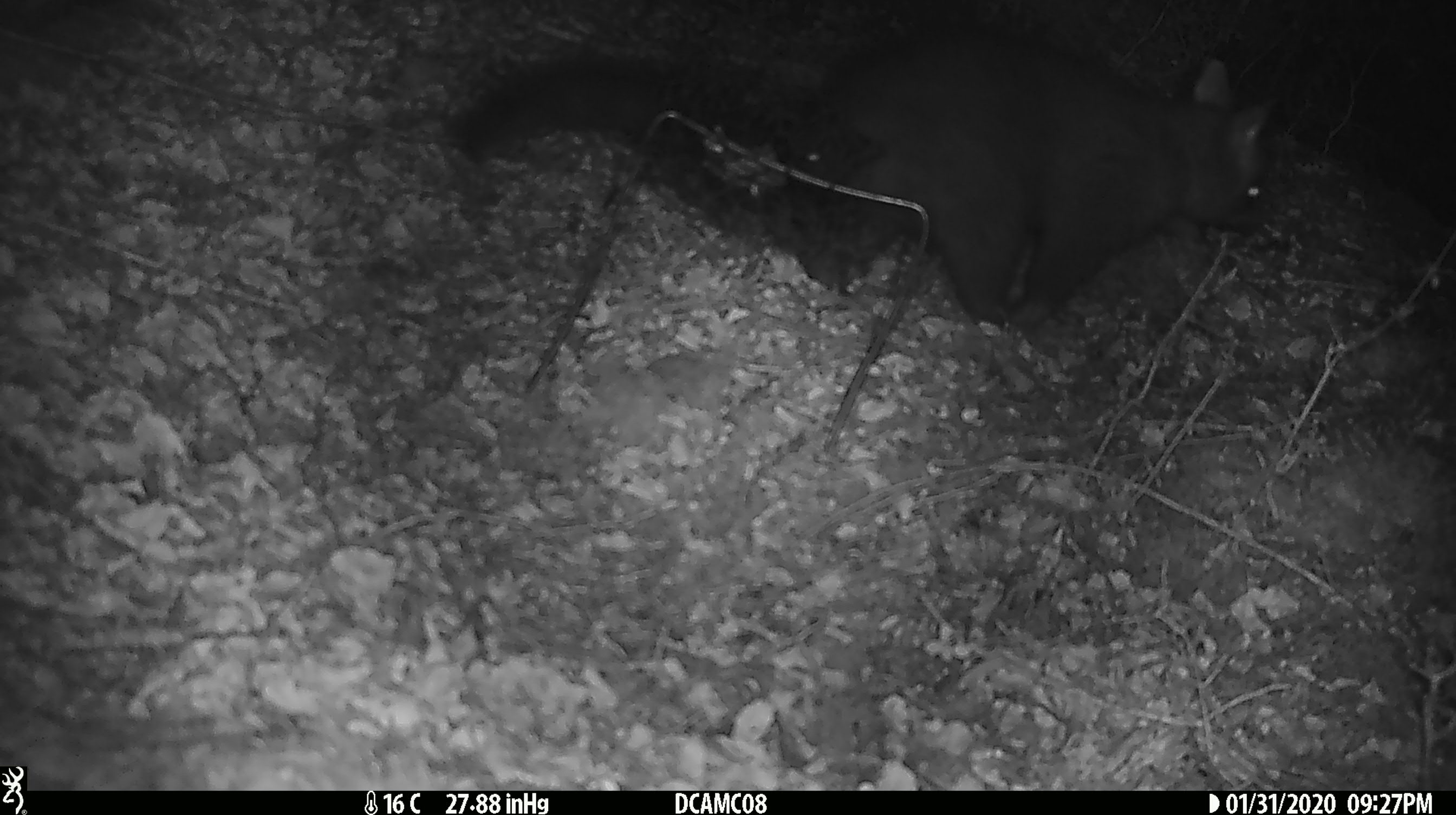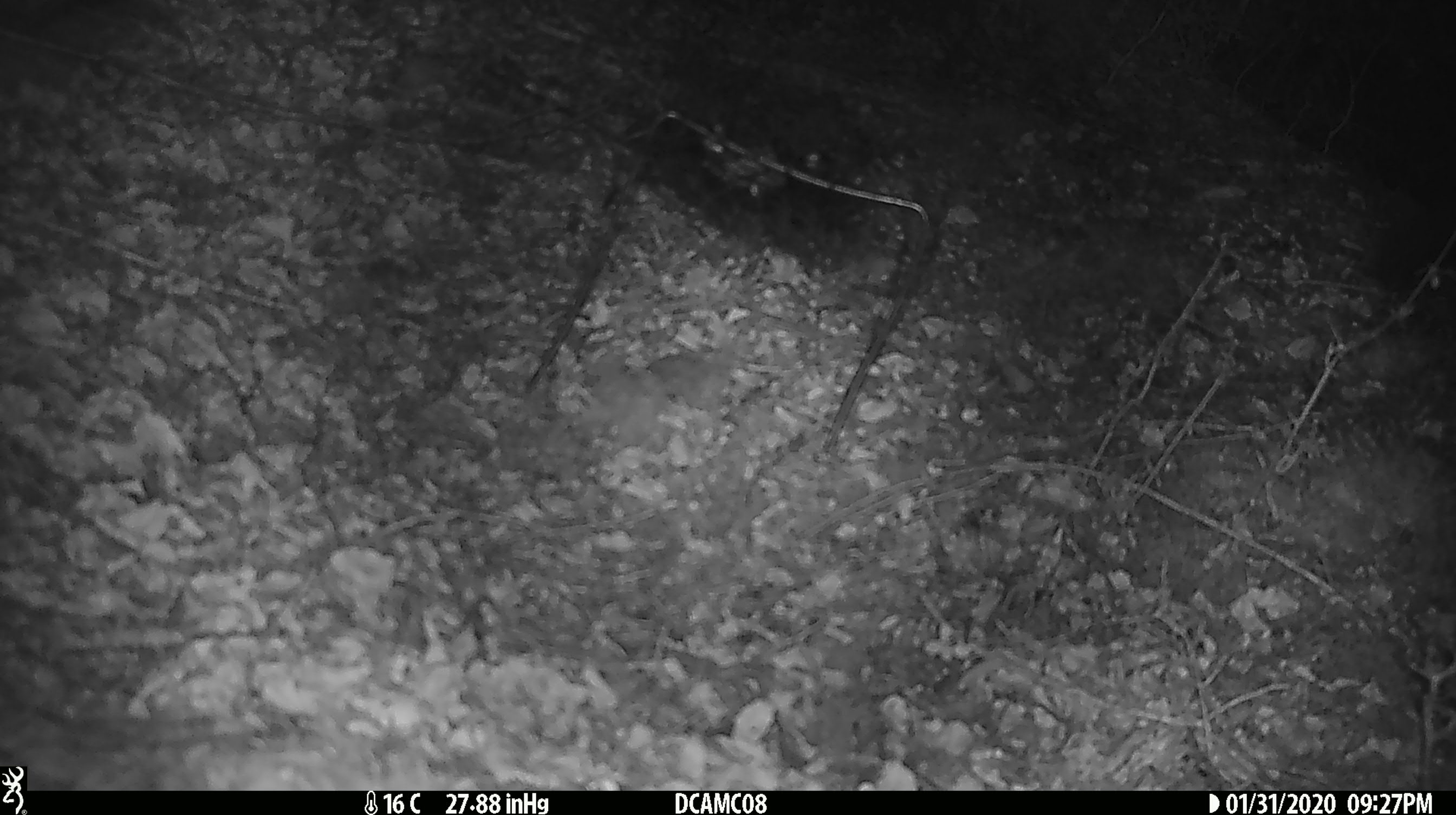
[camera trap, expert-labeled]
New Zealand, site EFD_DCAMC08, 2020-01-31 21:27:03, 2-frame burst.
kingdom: Animalia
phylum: Chordata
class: Mammalia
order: Diprotodontia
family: Phalangeridae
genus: Trichosurus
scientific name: Trichosurus vulpecula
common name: common brushtail possum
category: possum